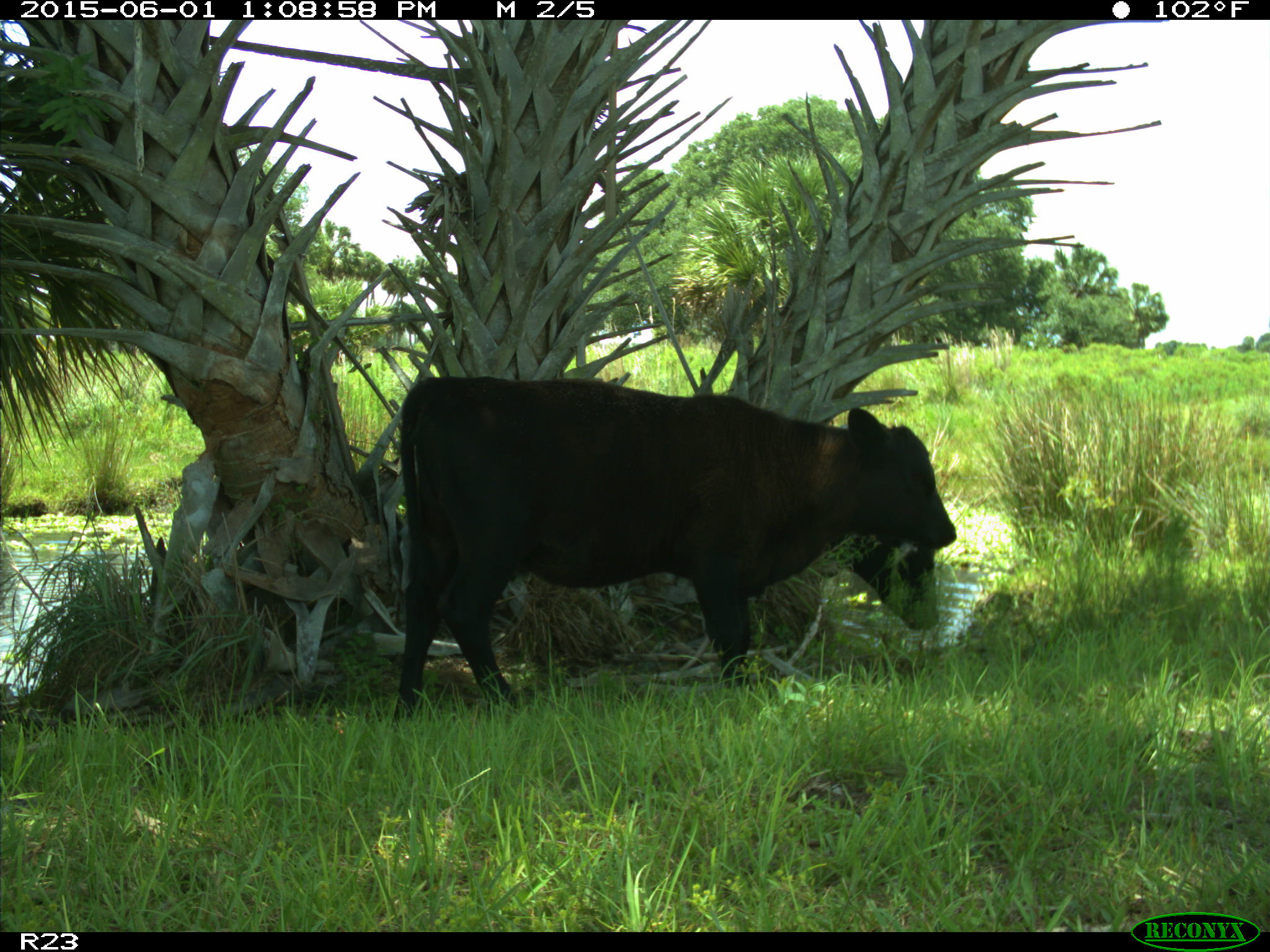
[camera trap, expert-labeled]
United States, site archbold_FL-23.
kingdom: Animalia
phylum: Chordata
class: Mammalia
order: Artiodactyla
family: Bovidae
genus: Bos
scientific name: Bos taurus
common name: domestic cow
Bos taurus (domestic cow).